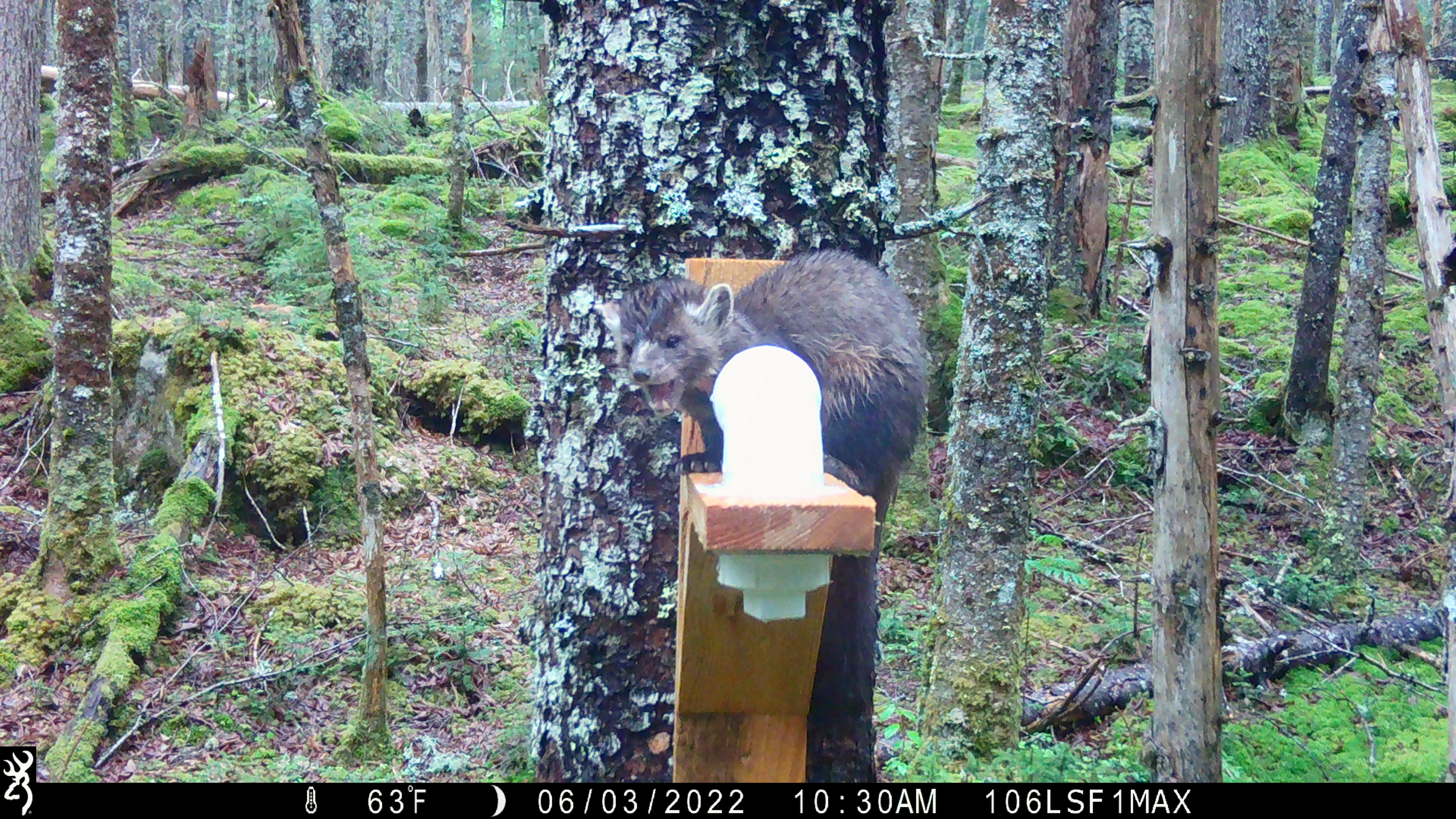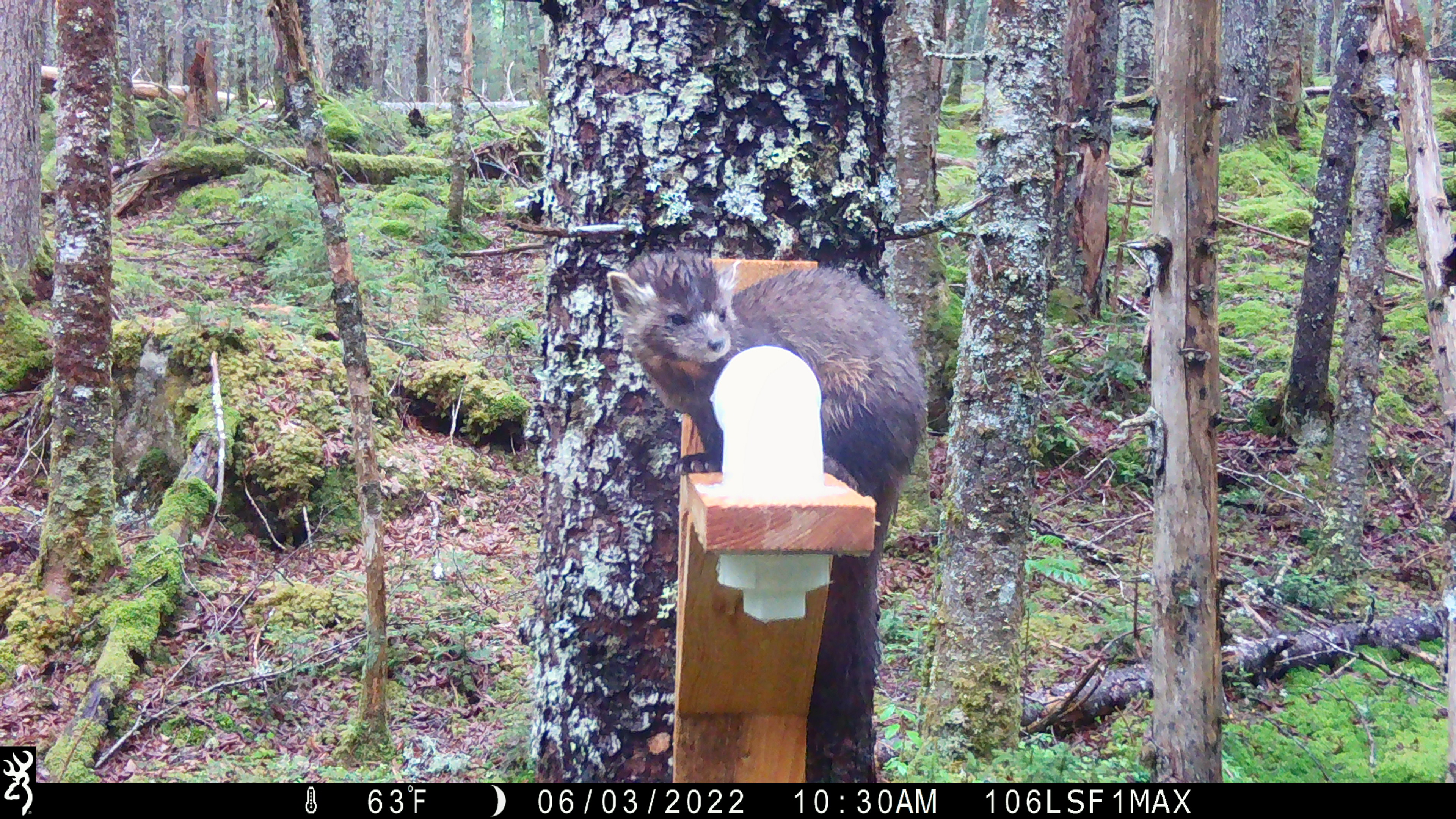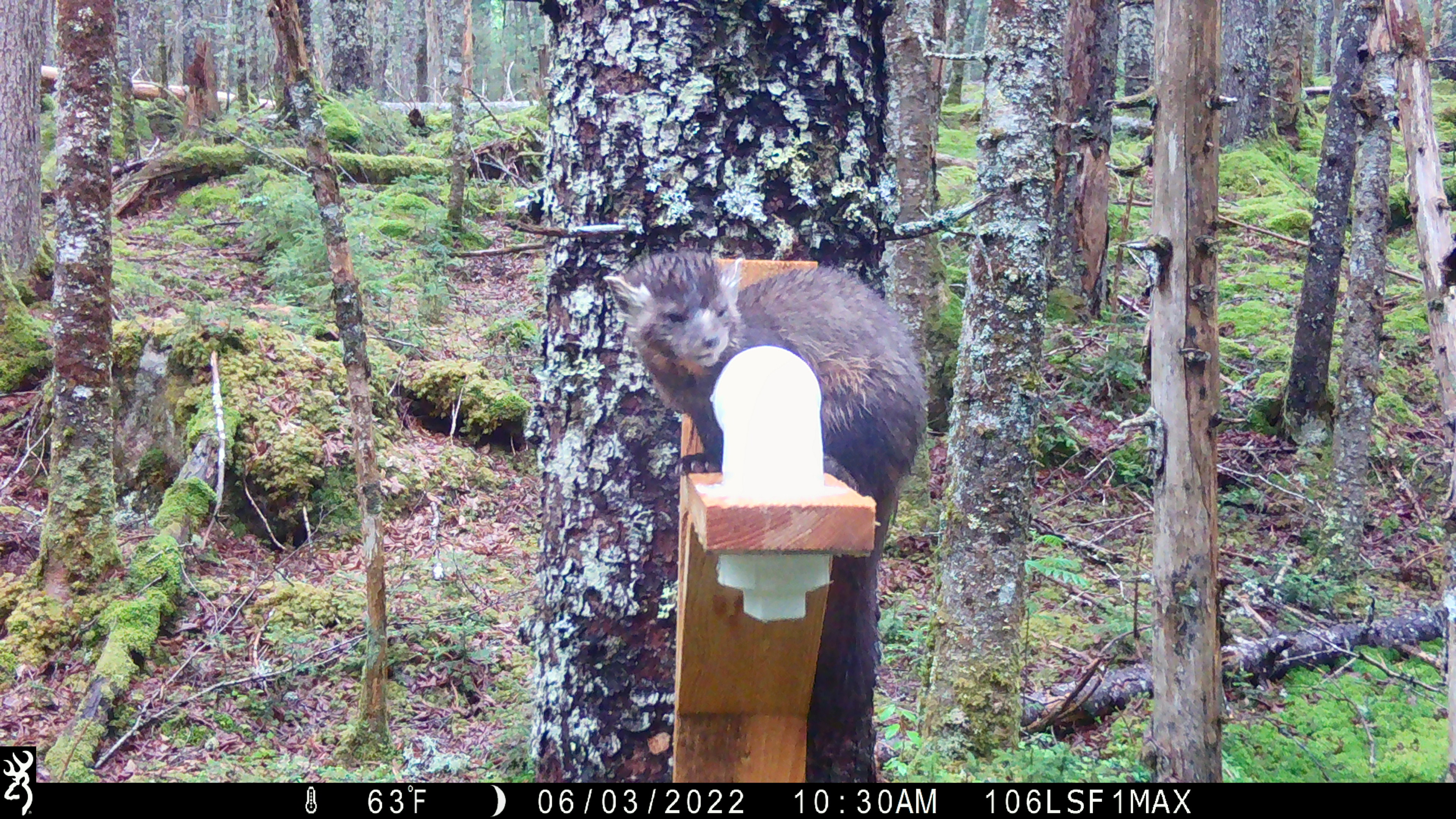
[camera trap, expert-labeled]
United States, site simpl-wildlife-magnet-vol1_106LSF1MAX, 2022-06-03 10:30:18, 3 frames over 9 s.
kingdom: Animalia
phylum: Chordata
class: Mammalia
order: Carnivora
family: Mustelidae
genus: Martes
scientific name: Martes americana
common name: american marten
American marten (Martes americana).